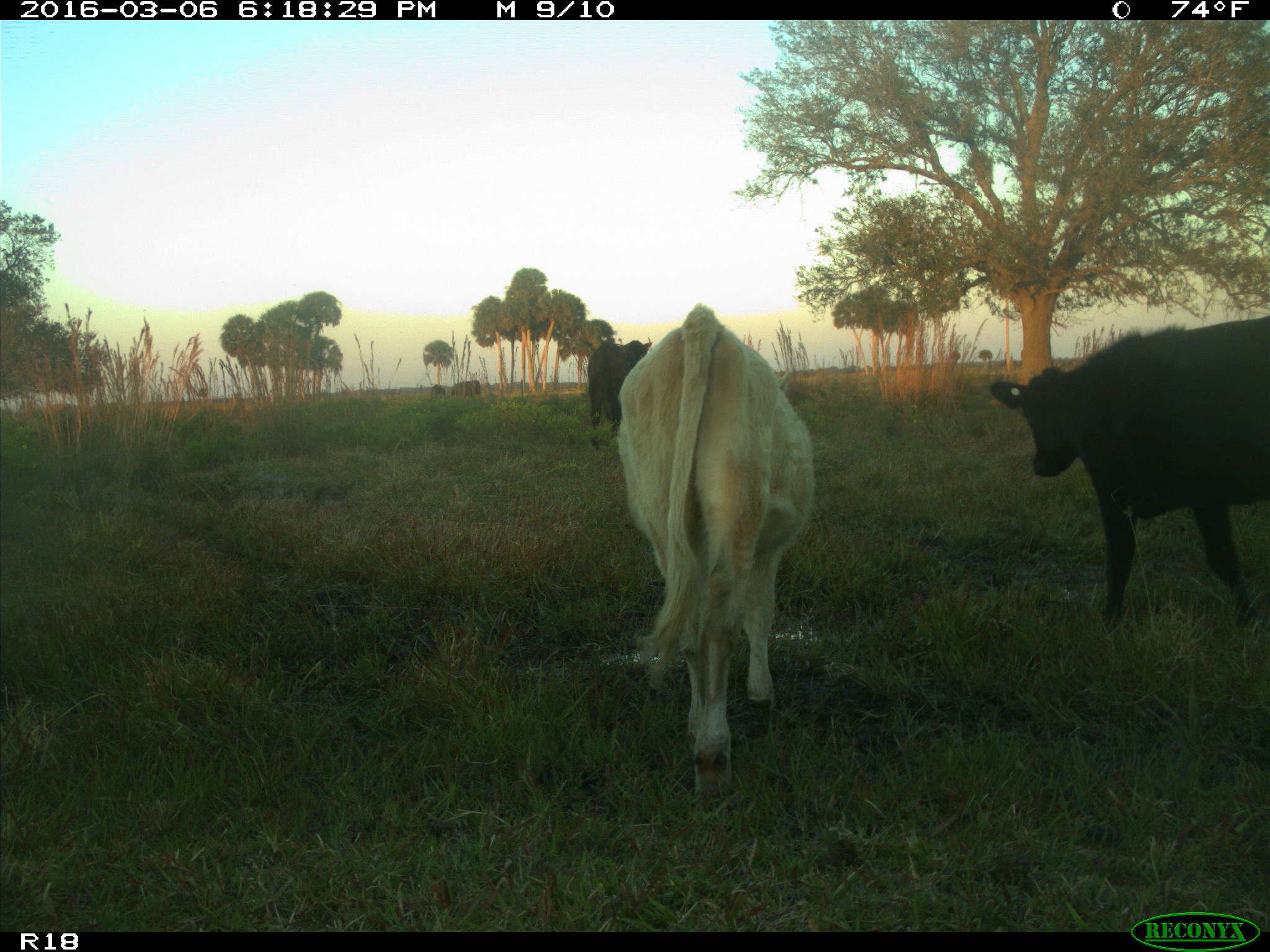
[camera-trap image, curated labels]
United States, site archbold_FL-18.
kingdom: Animalia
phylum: Chordata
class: Mammalia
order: Artiodactyla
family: Bovidae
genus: Bos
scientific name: Bos taurus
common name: domestic cow